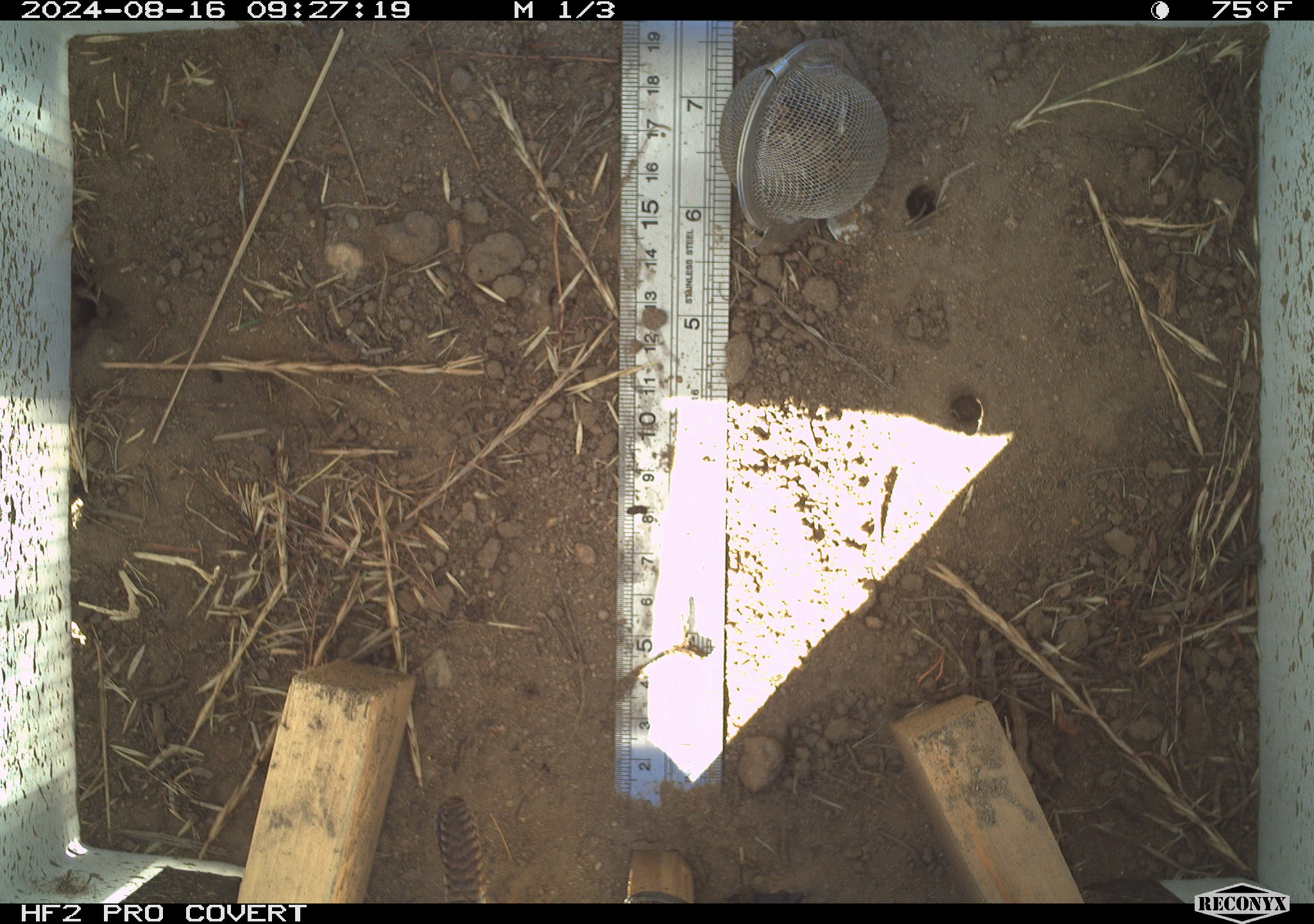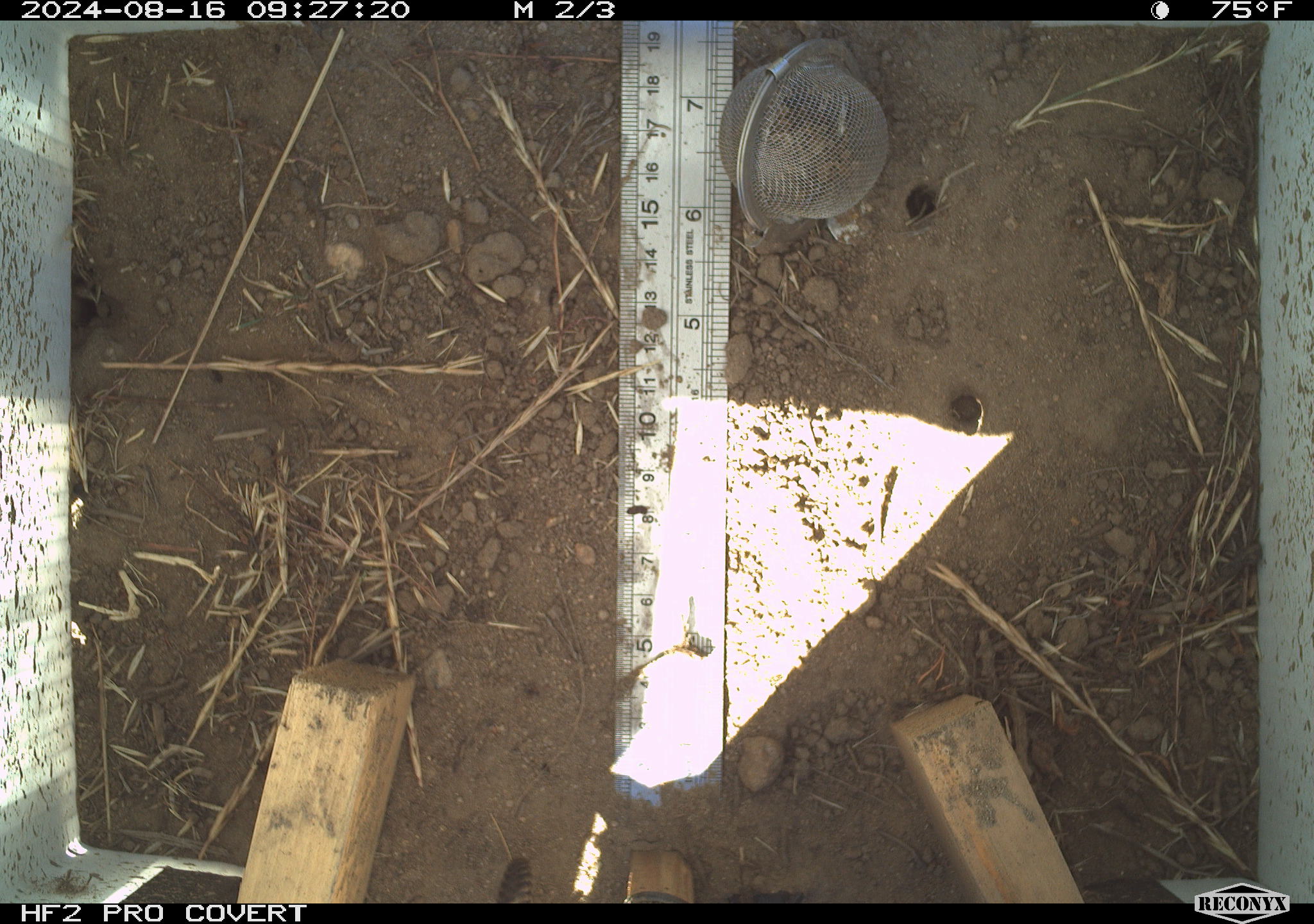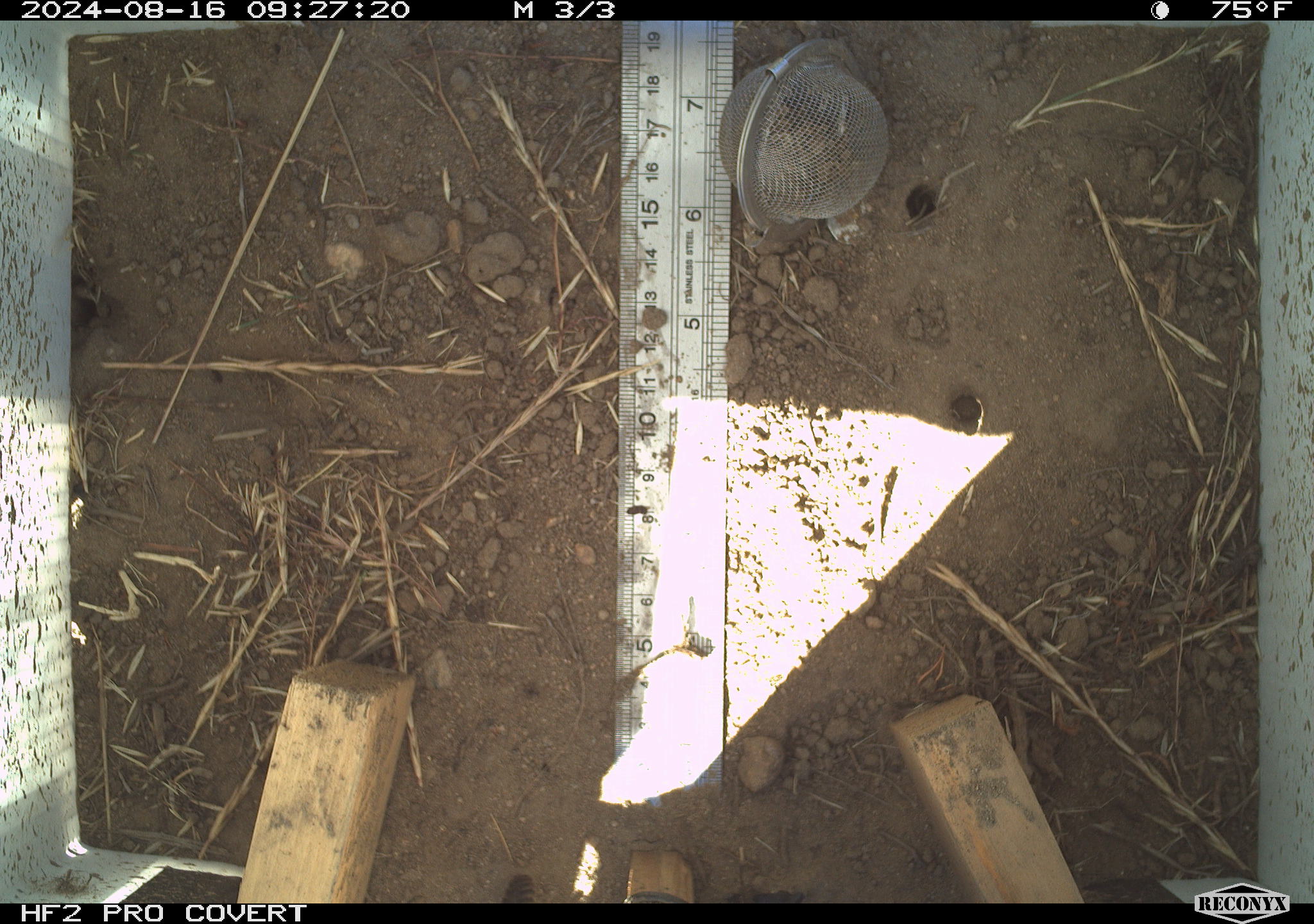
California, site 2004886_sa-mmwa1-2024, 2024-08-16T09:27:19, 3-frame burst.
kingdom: Animalia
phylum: Chordata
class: Aves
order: Passeriformes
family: Troglodytidae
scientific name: Troglodytidae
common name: wren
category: troglodytidae family